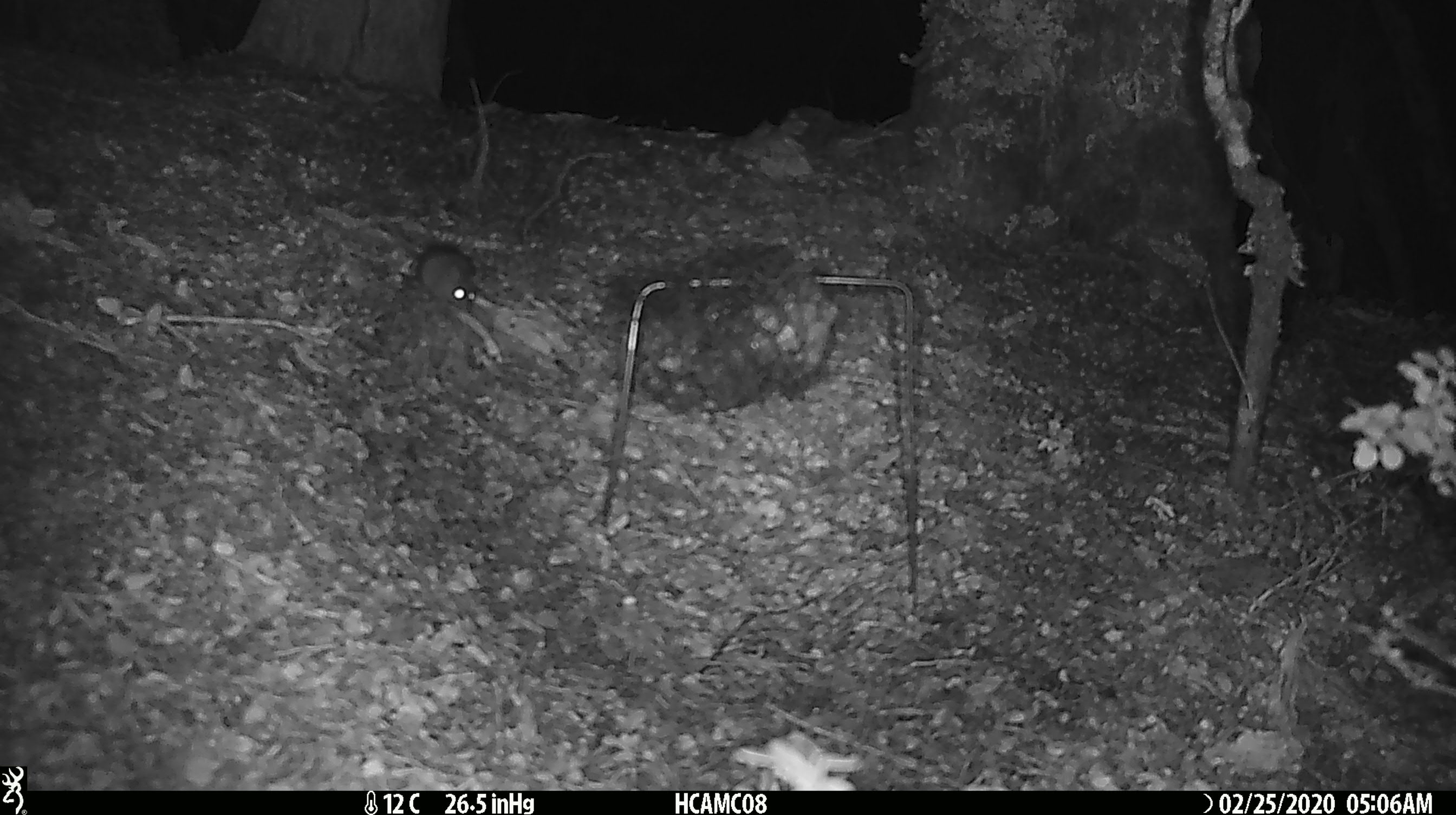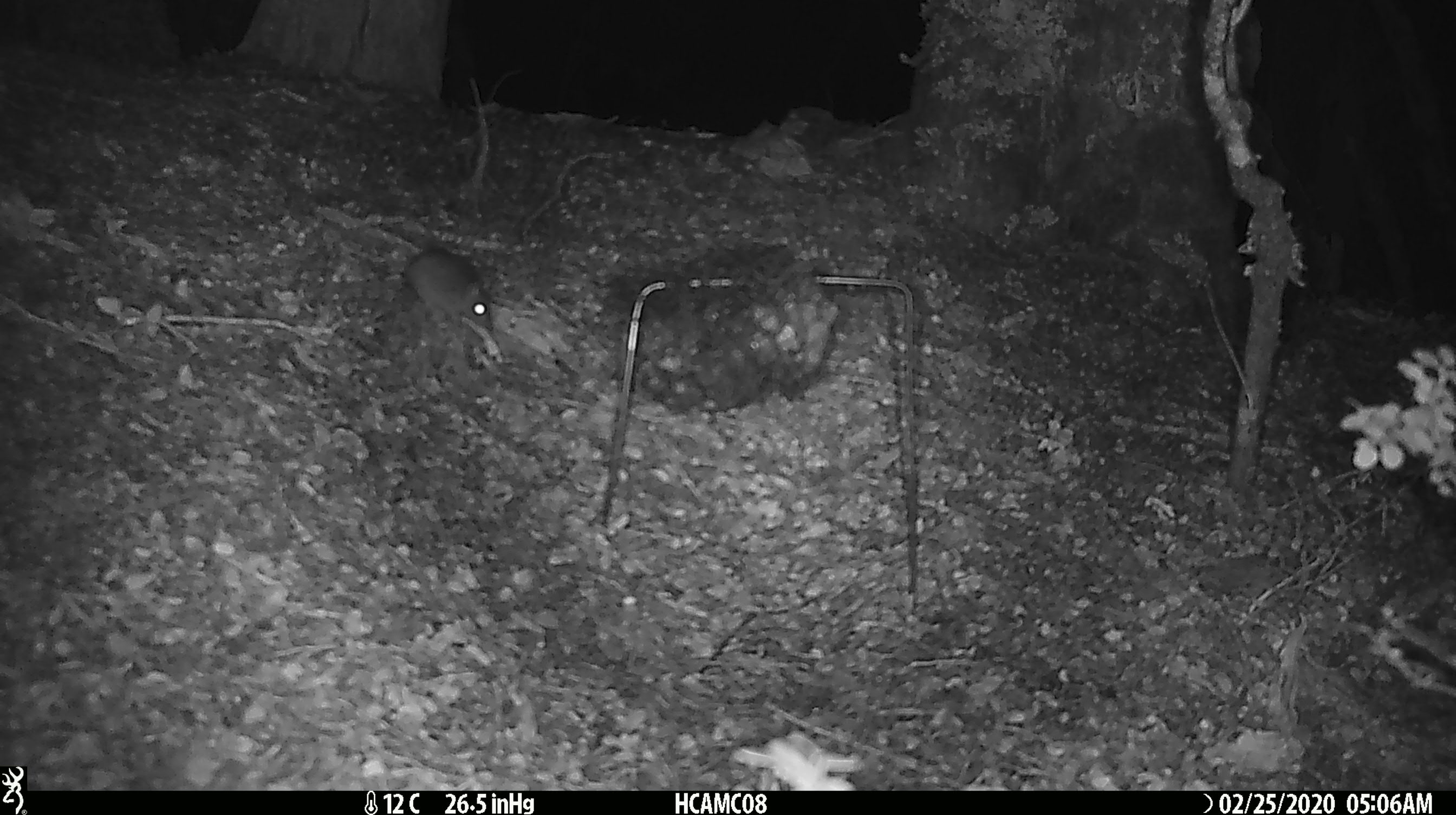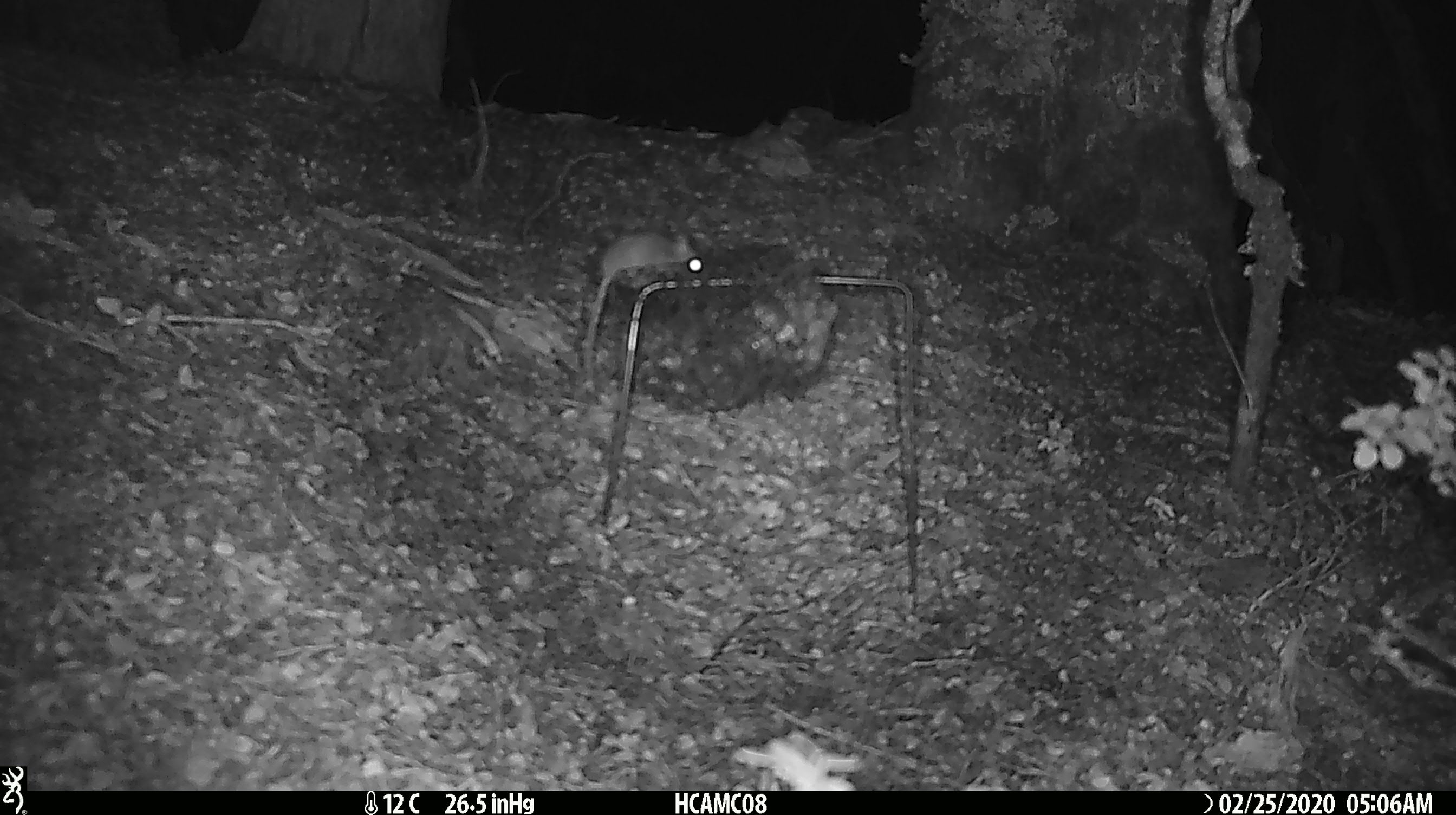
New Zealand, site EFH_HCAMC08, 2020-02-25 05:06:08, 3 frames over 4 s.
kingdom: Animalia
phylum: Chordata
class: Mammalia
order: Rodentia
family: Muridae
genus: Mus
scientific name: Mus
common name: mouse